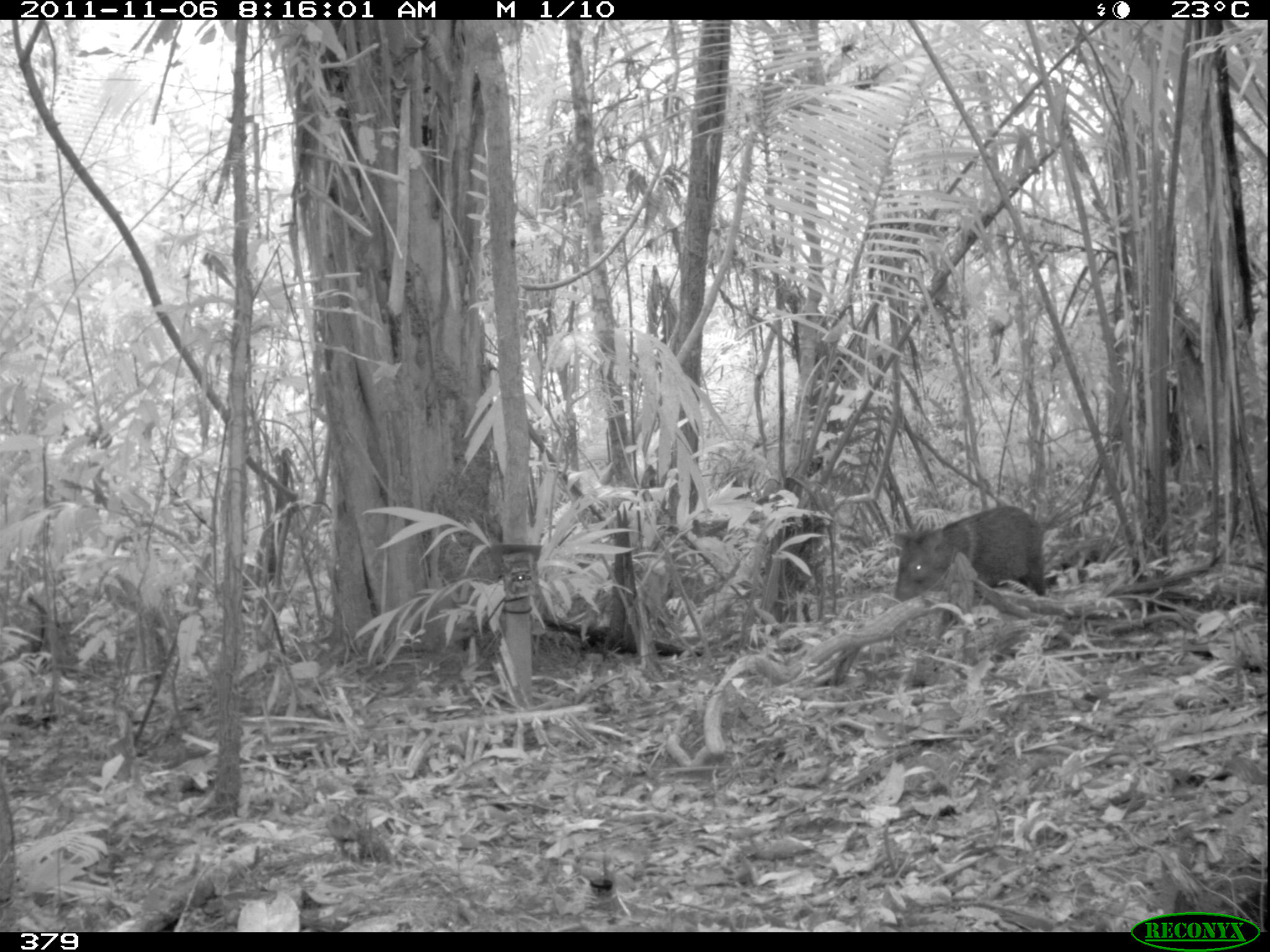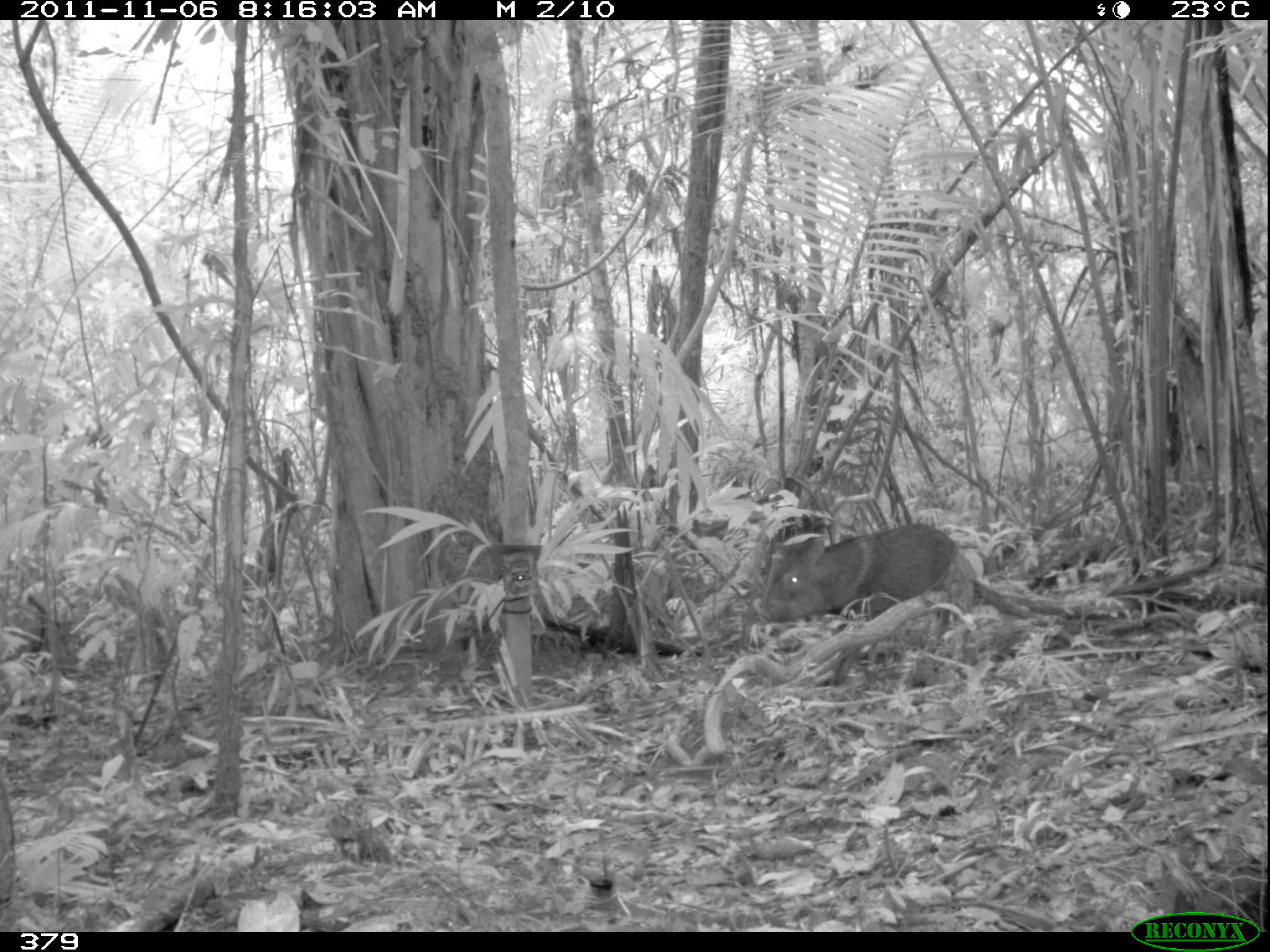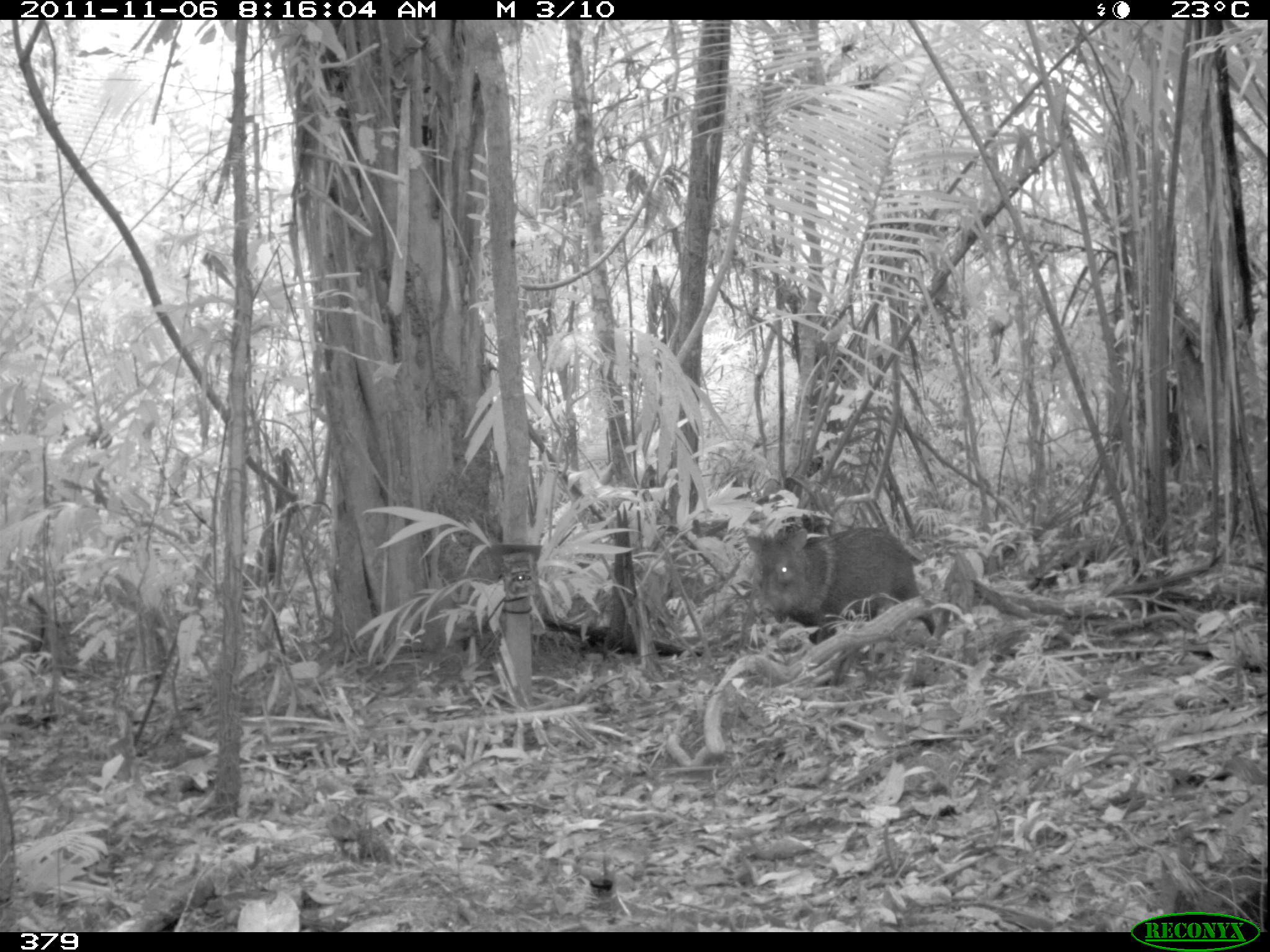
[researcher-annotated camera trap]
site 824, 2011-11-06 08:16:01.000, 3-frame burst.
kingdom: Animalia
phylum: Chordata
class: Mammalia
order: Artiodactyla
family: Tayassuidae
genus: Pecari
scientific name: Pecari tajacu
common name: collared peccary